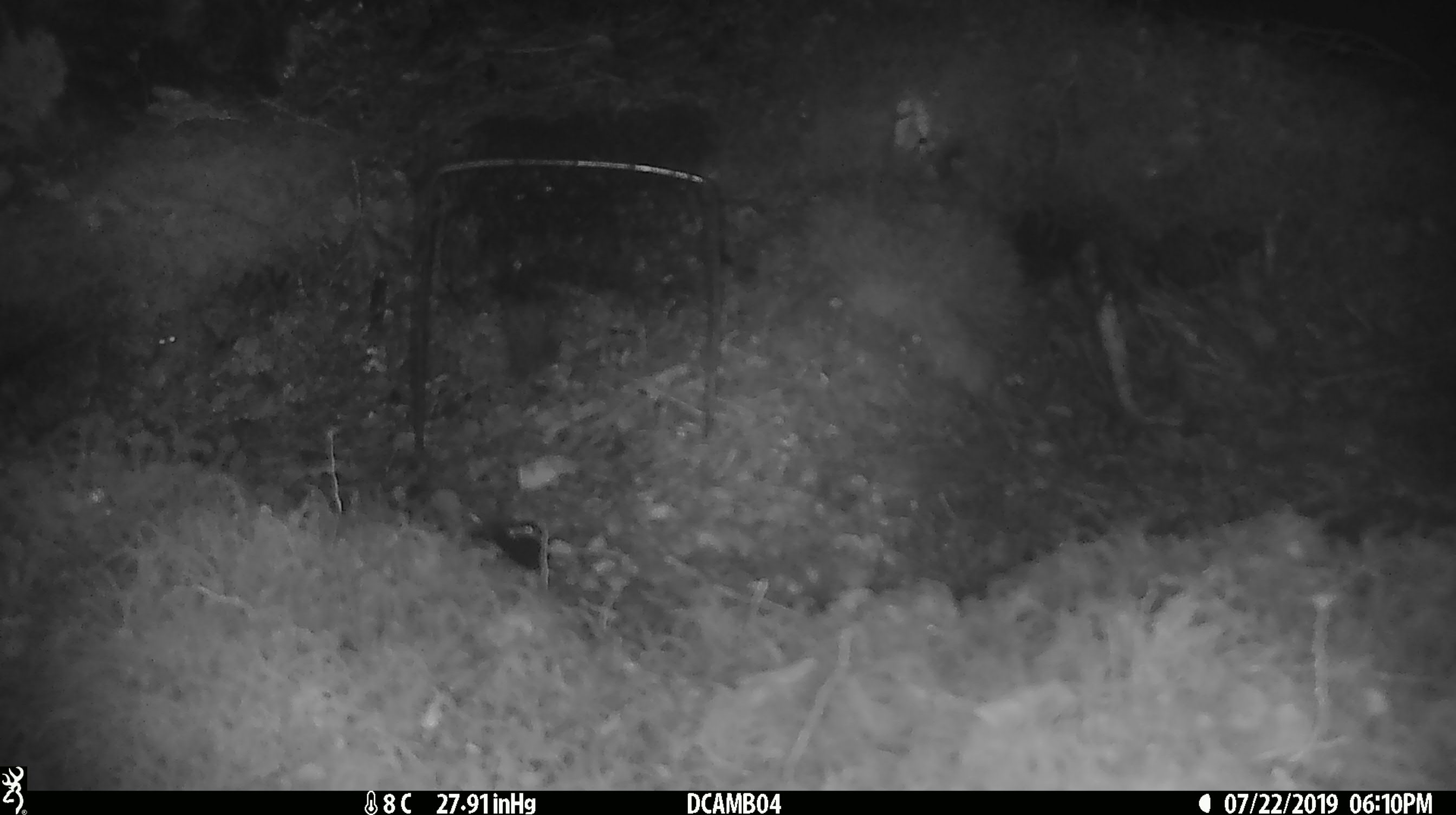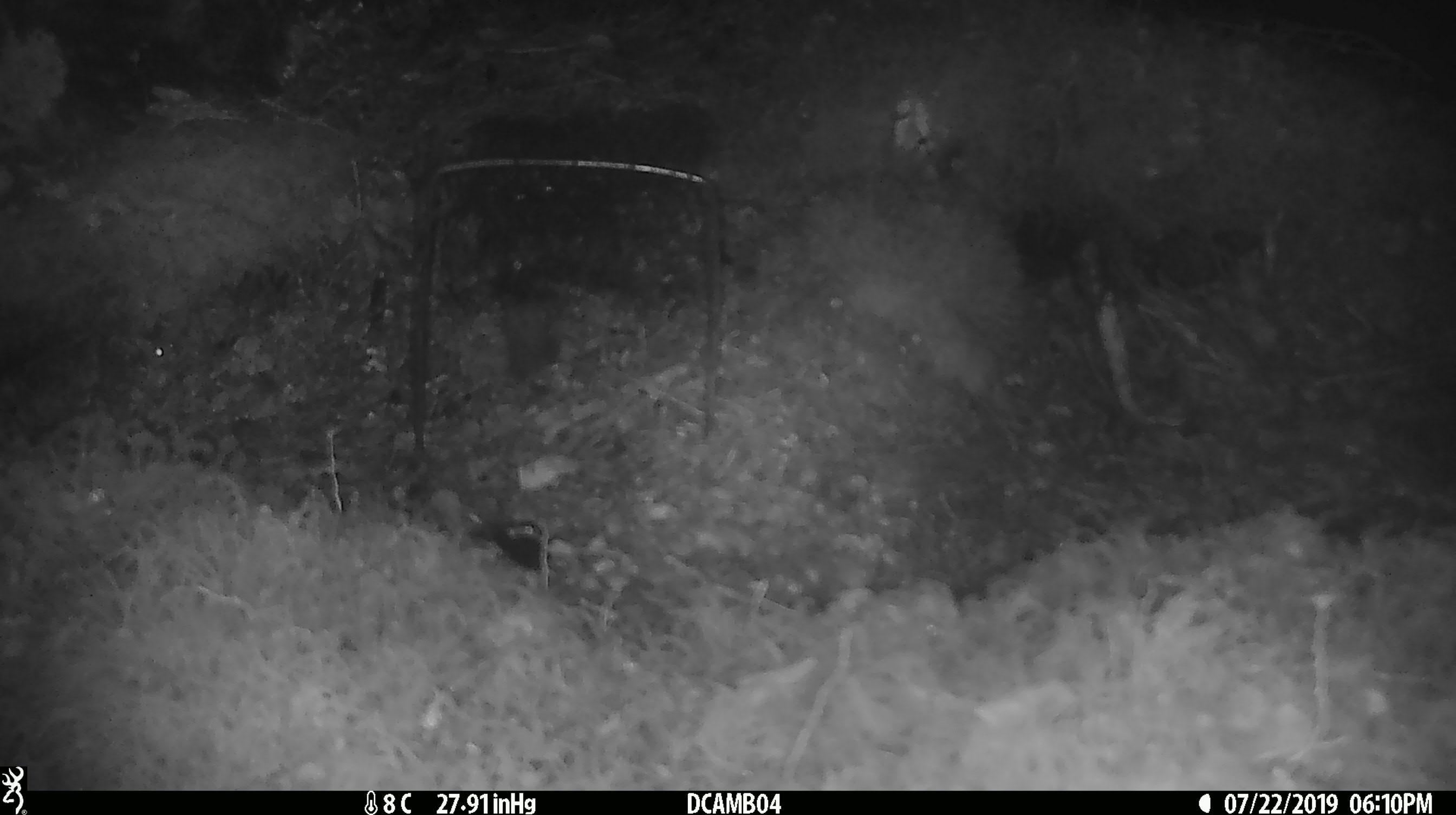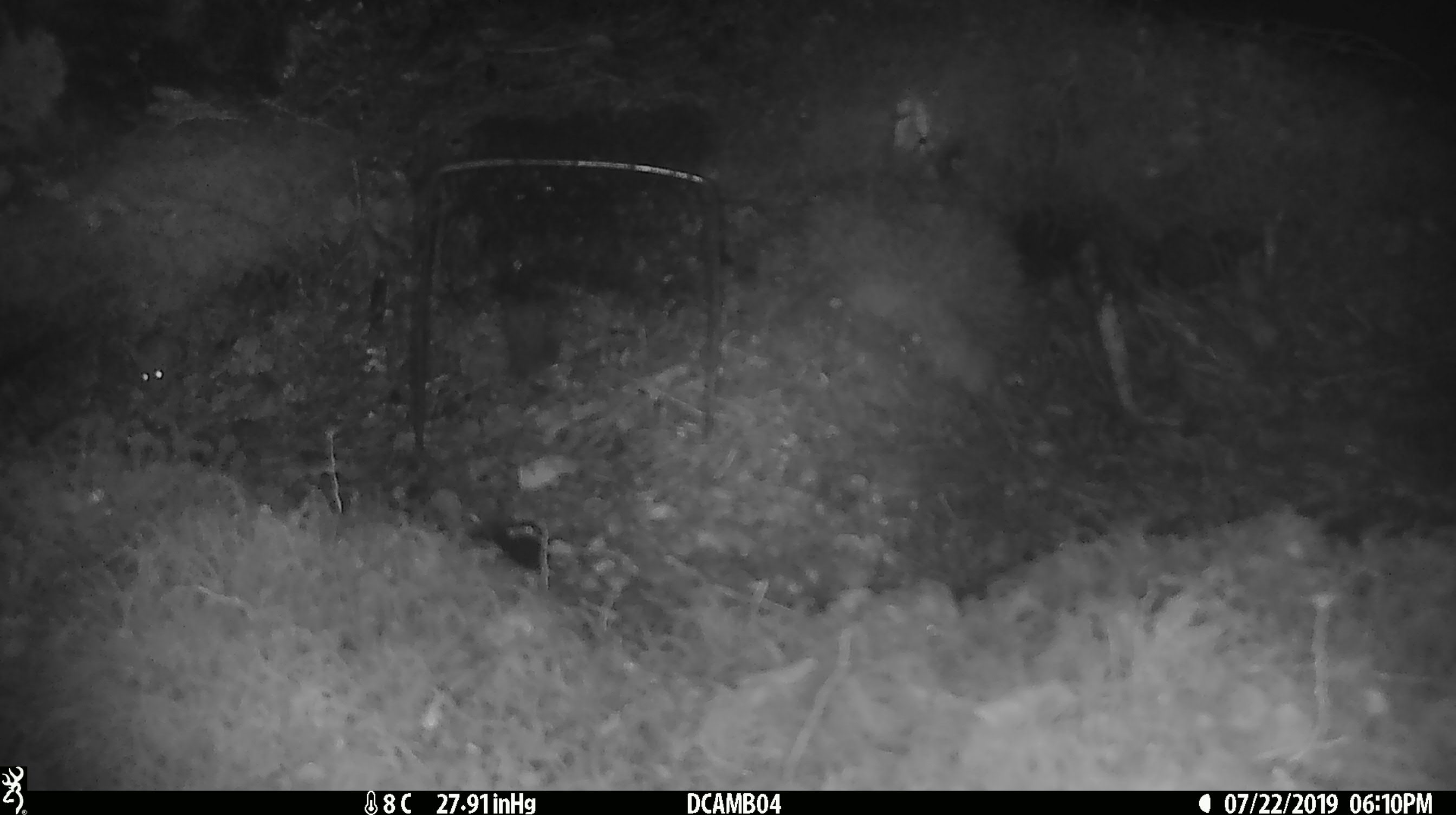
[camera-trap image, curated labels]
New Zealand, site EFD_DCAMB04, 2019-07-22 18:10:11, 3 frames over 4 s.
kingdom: Animalia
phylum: Chordata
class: Mammalia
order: Rodentia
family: Muridae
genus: Mus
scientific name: Mus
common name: mouse